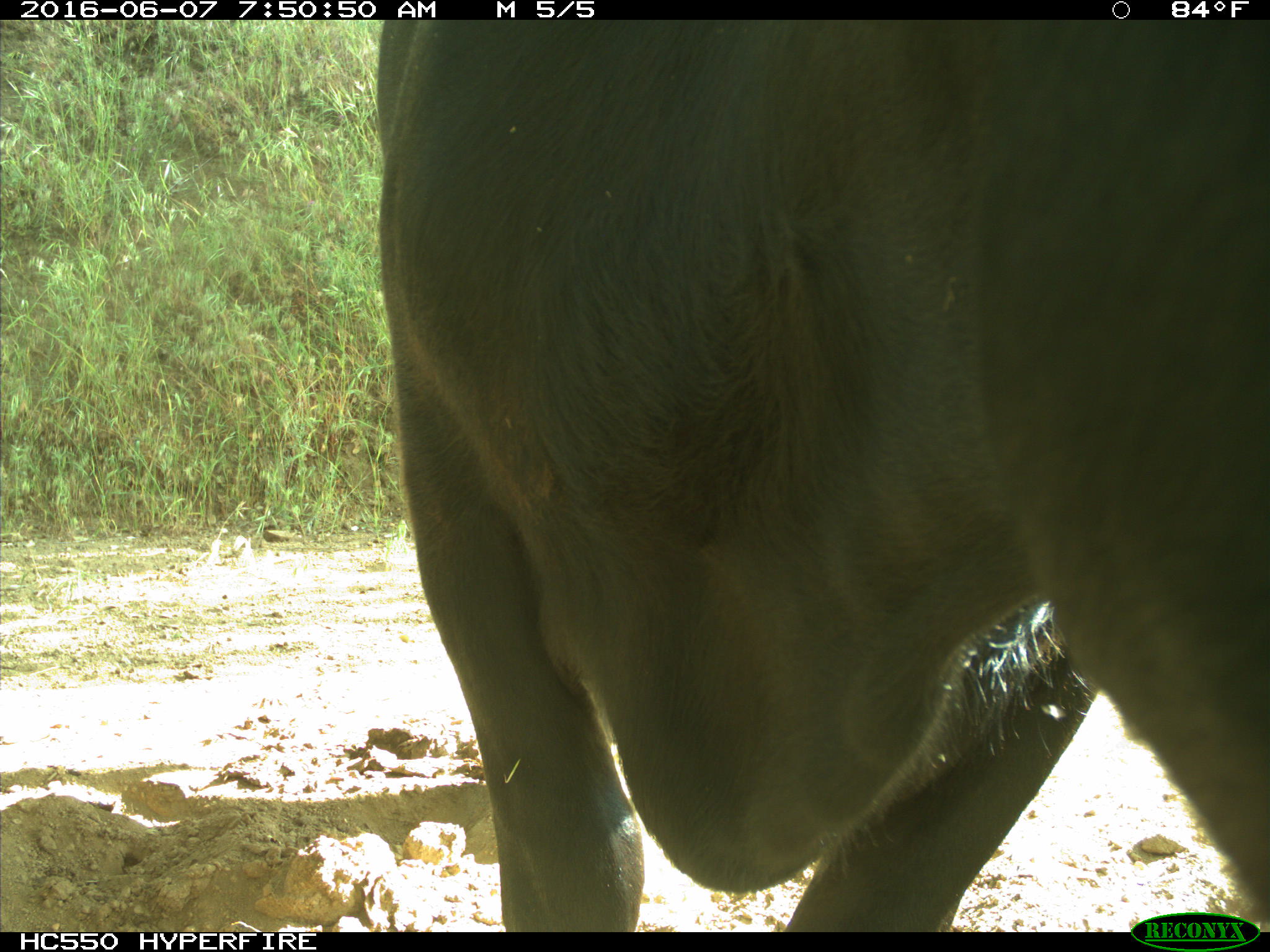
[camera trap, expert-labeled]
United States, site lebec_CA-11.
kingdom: Animalia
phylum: Chordata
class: Mammalia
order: Artiodactyla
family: Bovidae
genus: Bos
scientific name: Bos taurus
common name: domestic cow